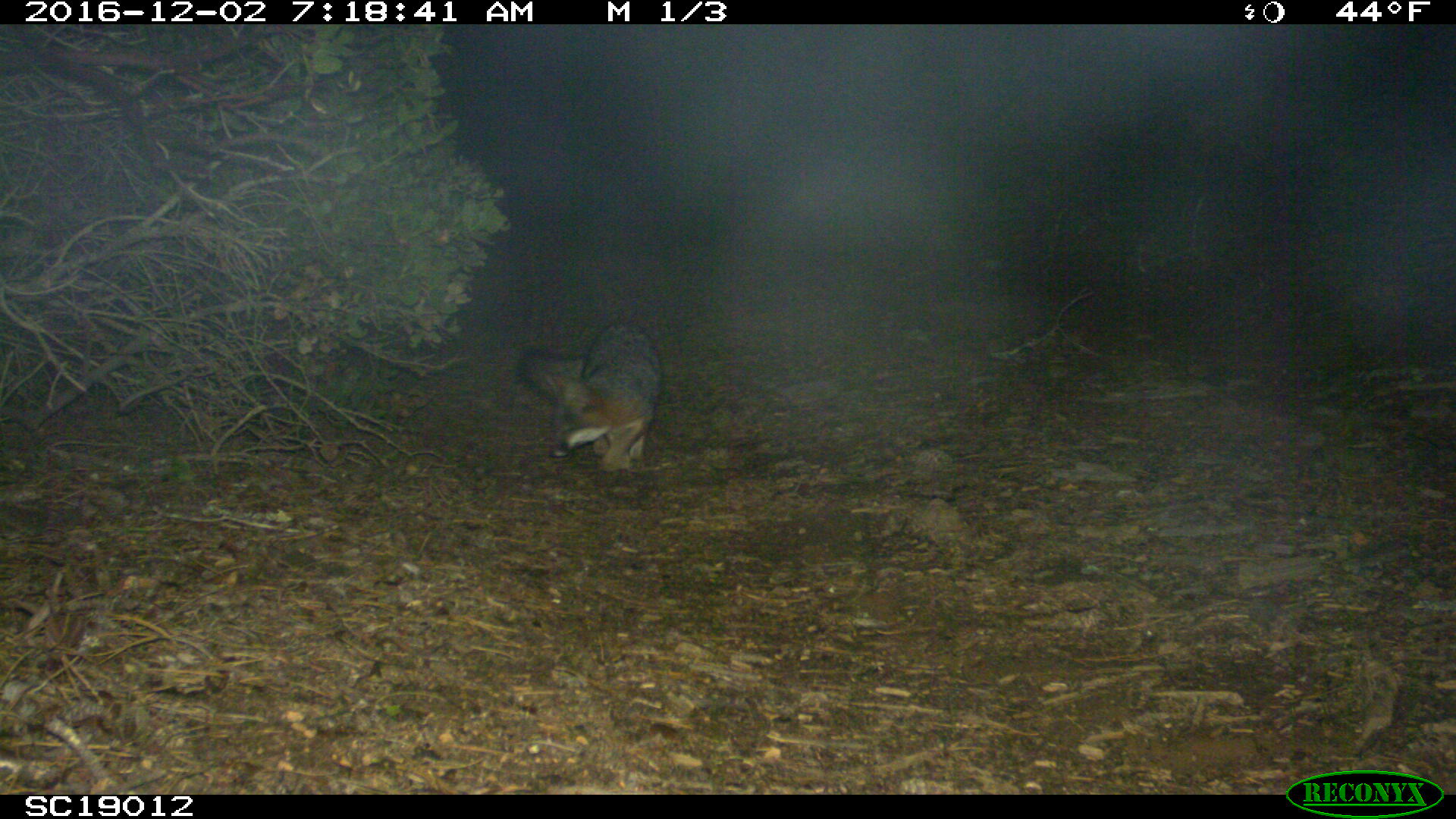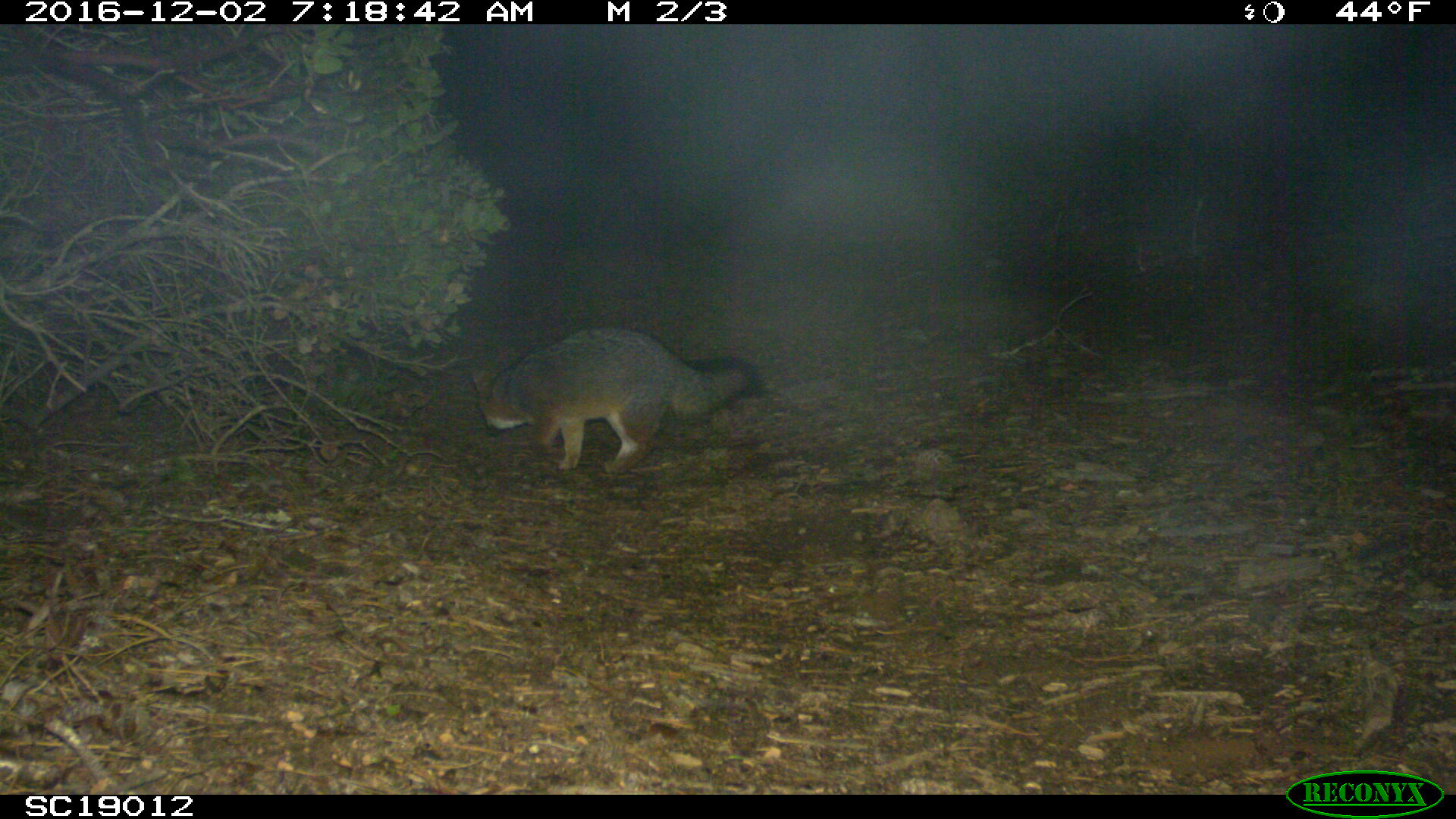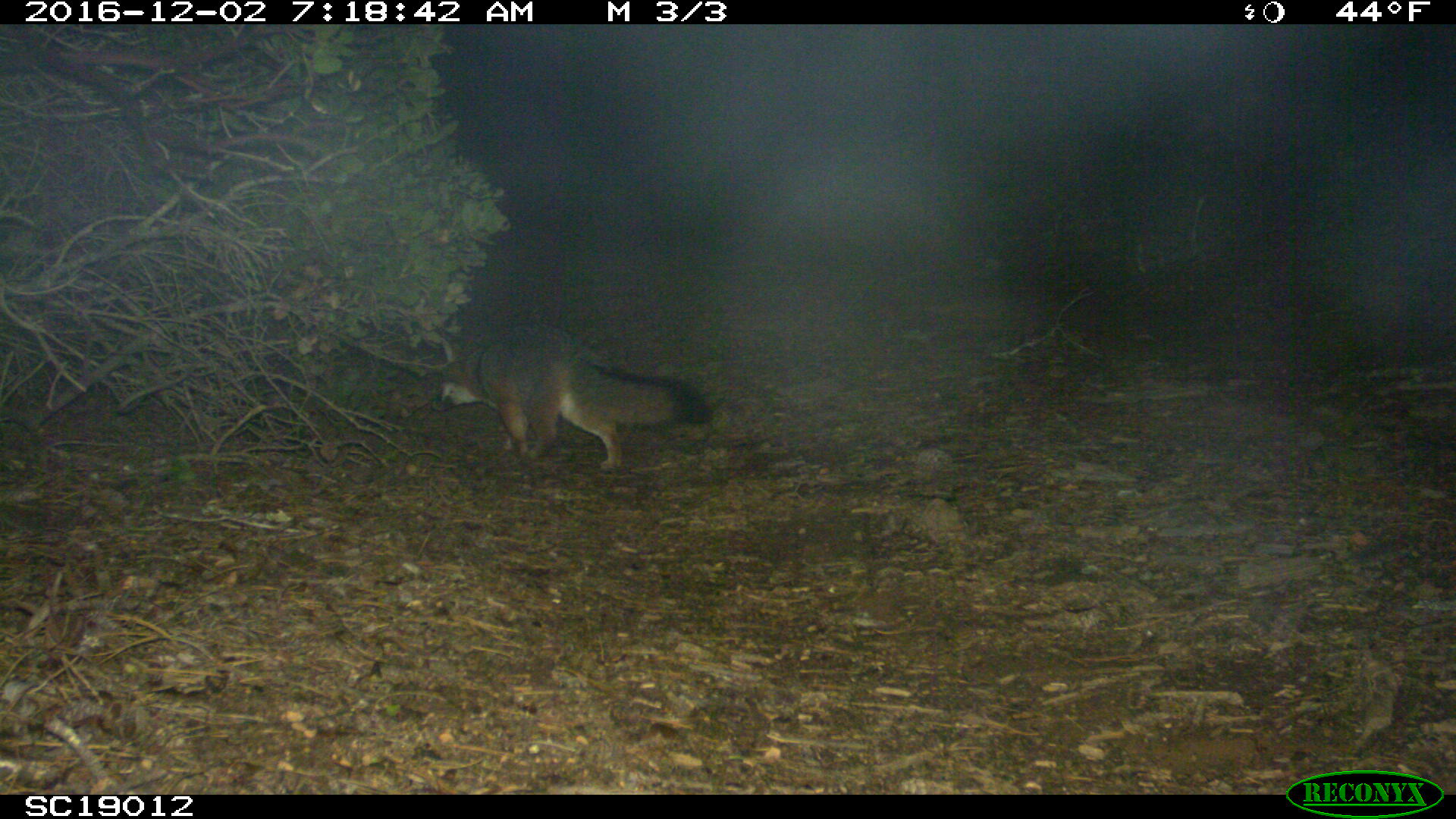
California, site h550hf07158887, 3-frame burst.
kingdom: Animalia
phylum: Chordata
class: Mammalia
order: Carnivora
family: Canidae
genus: Urocyon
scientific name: Urocyon littoralis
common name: island fox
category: fox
Fox (island fox) (Urocyon littoralis).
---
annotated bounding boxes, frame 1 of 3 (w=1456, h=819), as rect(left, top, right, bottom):
fox: rect(516, 321, 664, 473)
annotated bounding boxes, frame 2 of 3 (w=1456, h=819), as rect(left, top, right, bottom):
fox: rect(470, 324, 759, 474)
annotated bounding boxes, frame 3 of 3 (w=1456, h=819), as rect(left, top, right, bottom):
fox: rect(432, 322, 712, 469)